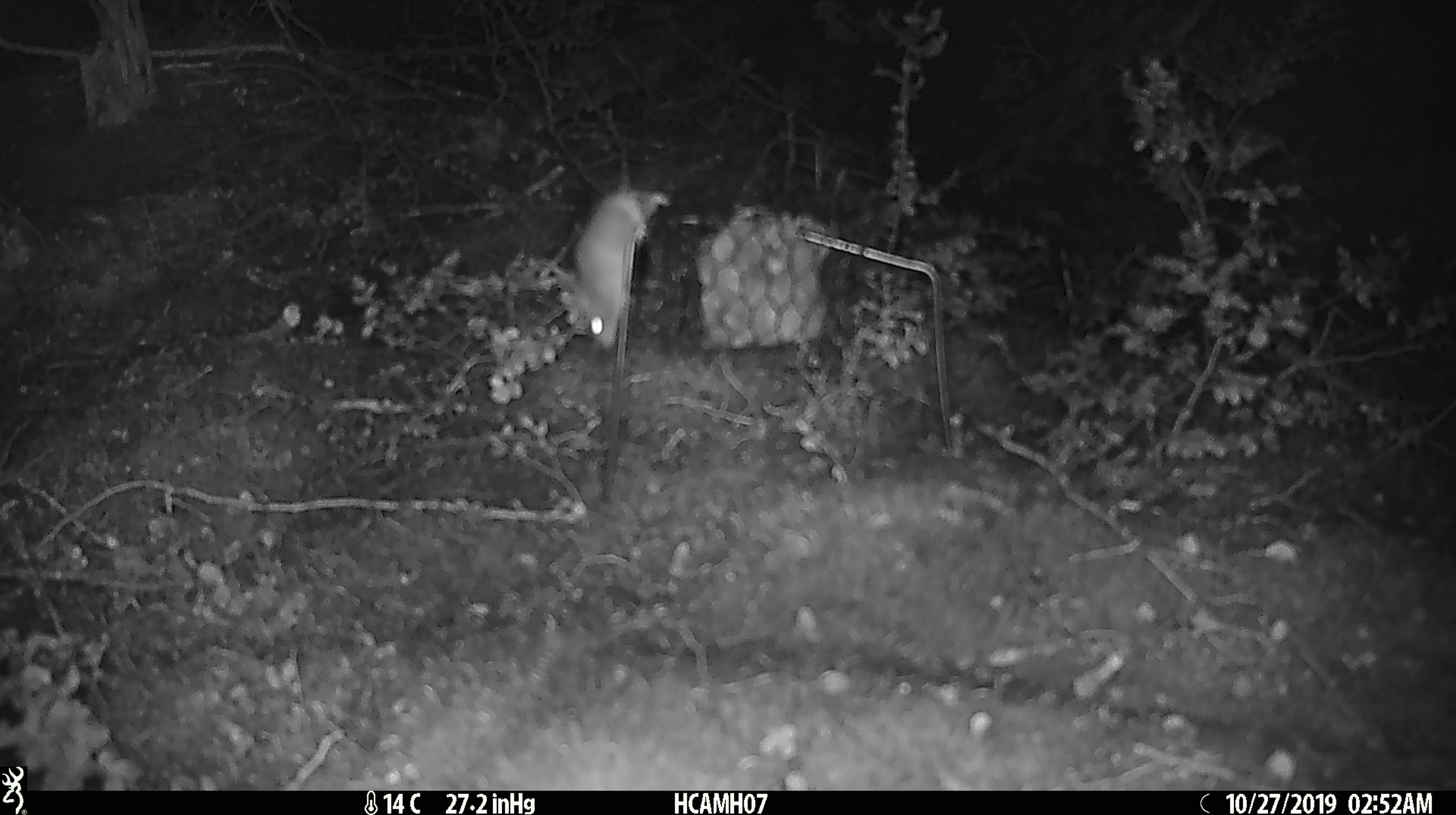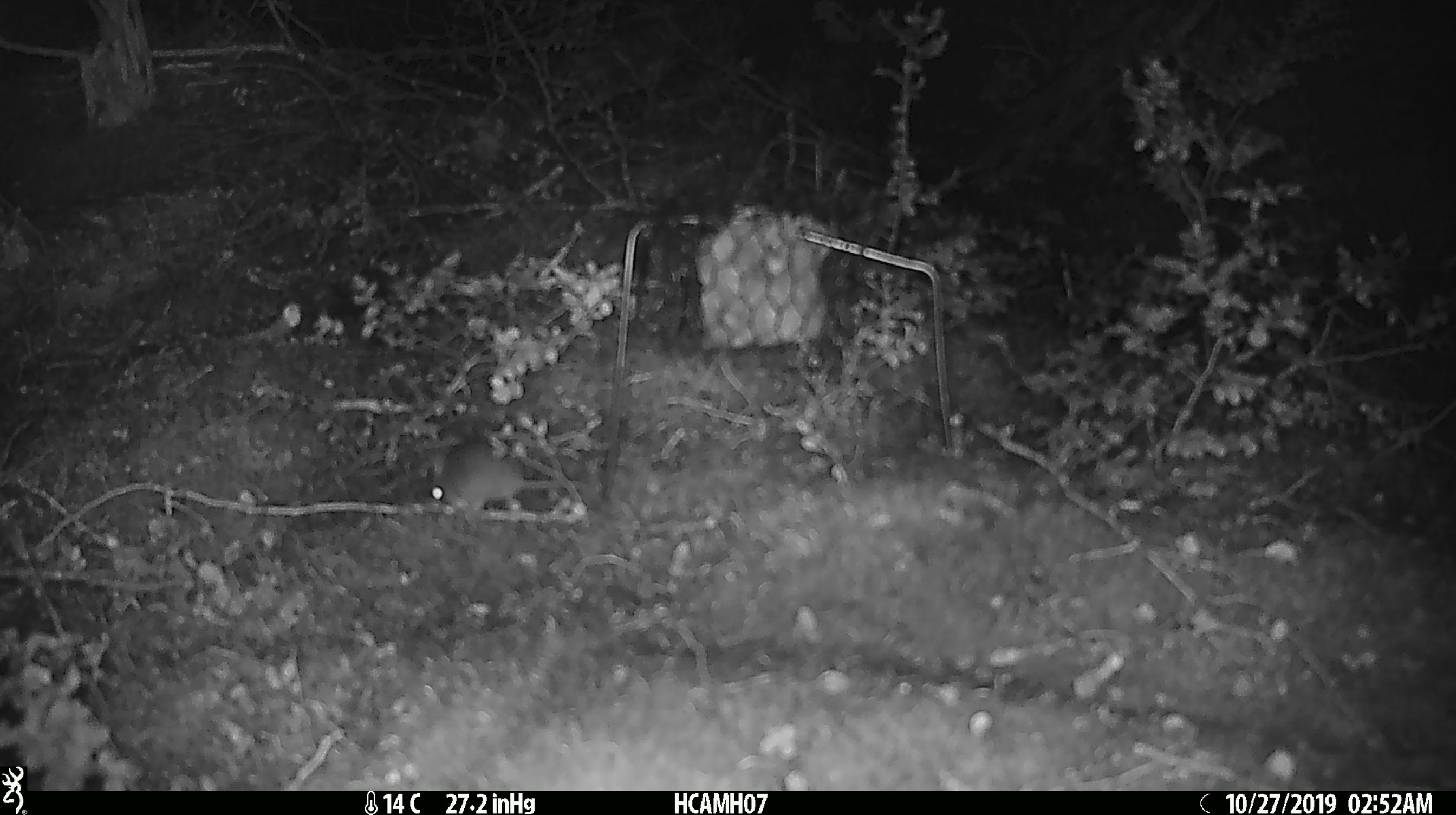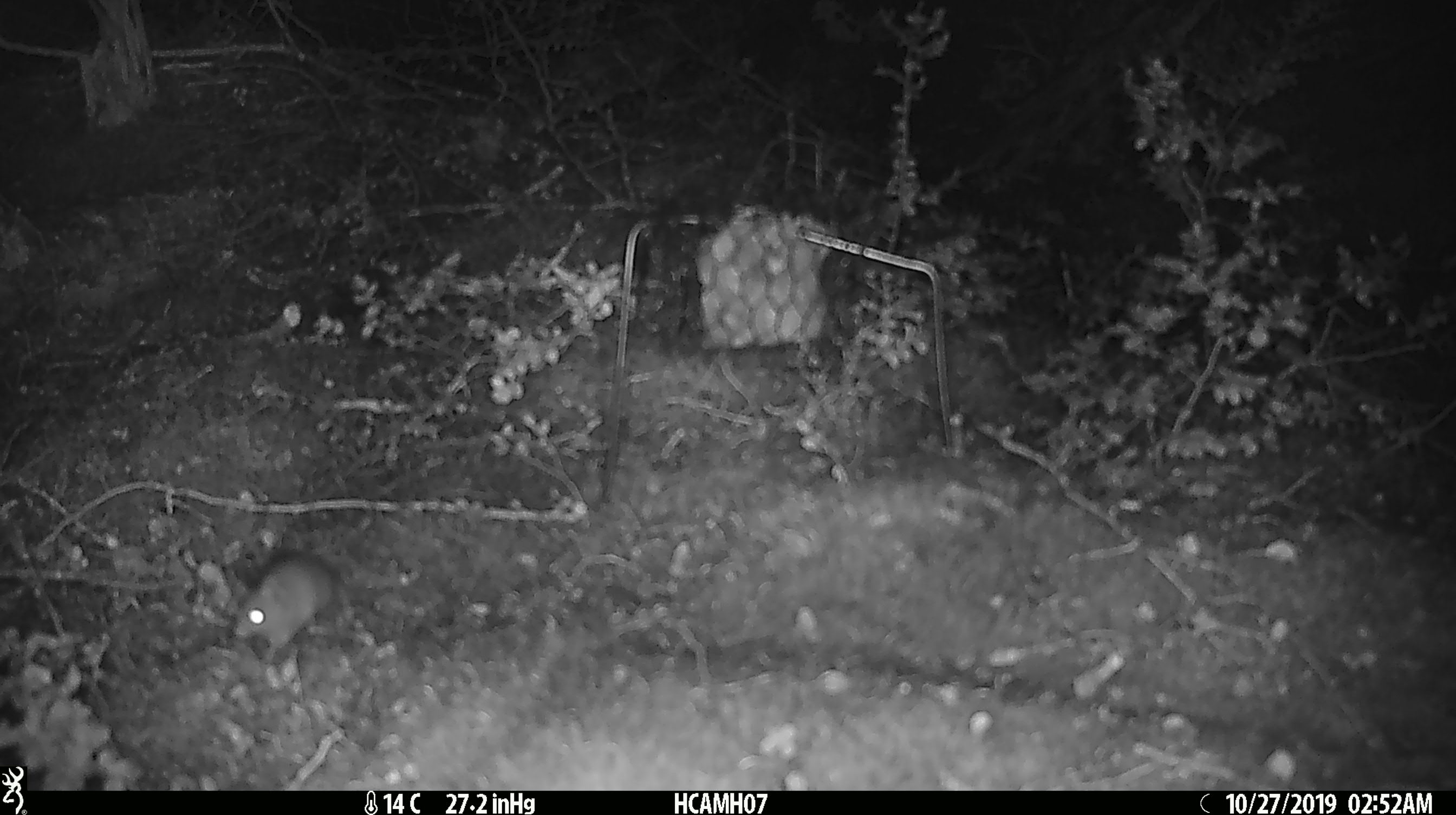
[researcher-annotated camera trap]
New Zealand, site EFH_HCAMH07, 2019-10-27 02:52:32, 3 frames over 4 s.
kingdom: Animalia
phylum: Chordata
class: Mammalia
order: Rodentia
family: Muridae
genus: Mus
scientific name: Mus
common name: mouse